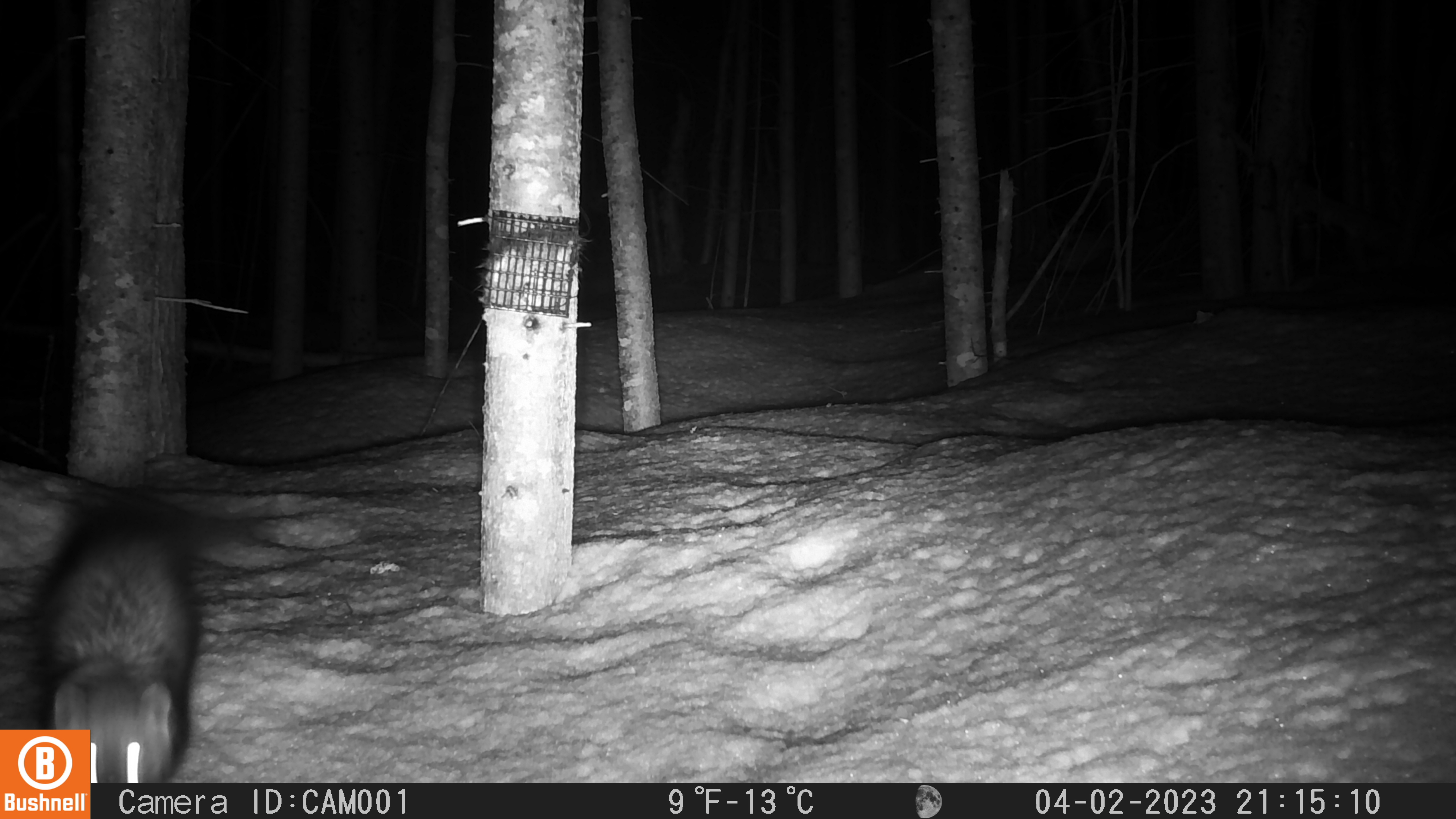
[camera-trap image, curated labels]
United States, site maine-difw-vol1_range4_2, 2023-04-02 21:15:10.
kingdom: Animalia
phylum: Chordata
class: Mammalia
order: Carnivora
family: Mustelidae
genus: Pekania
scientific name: Pekania pennanti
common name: fisher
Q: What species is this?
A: Fisher (Pekania pennanti).